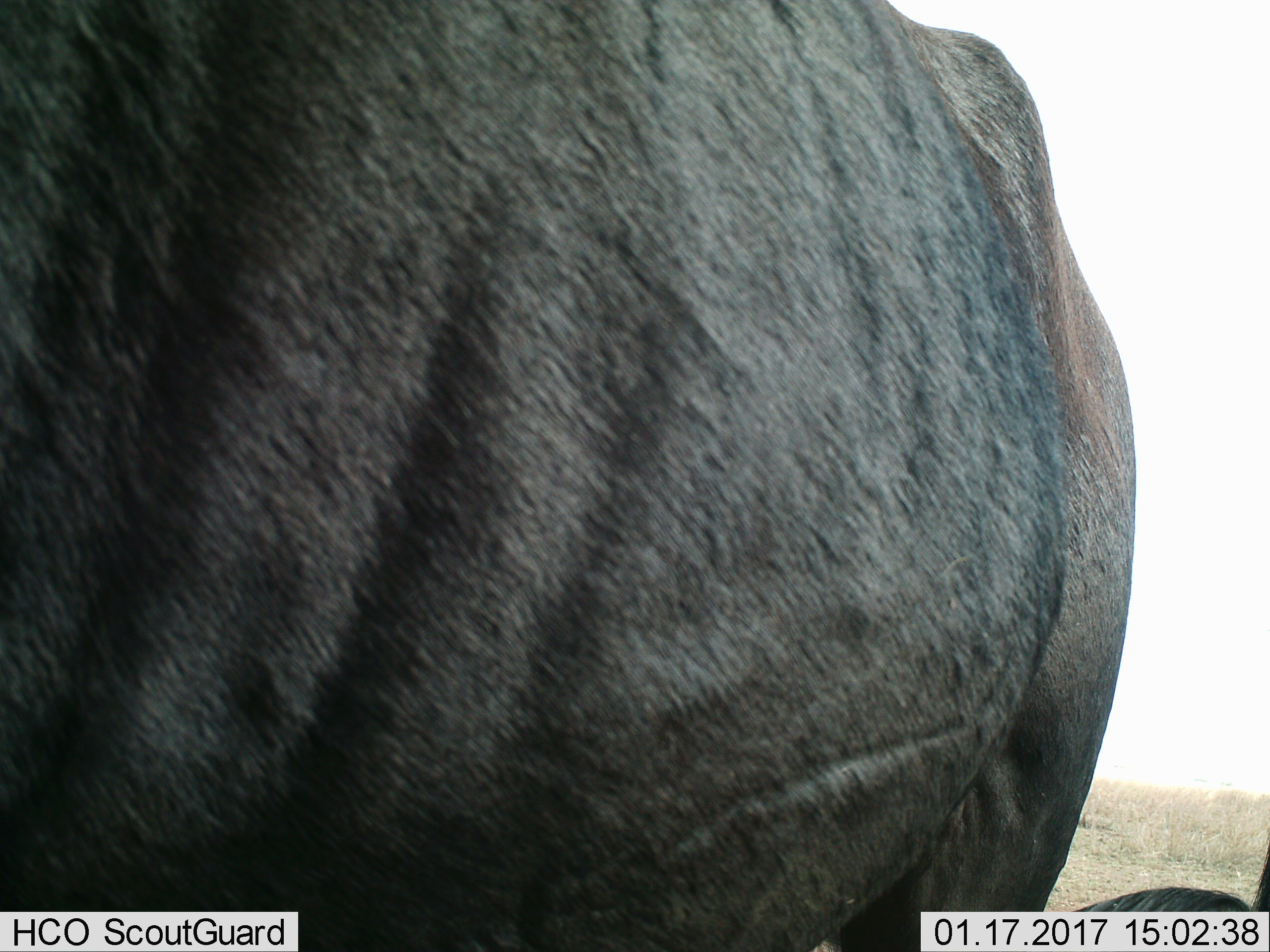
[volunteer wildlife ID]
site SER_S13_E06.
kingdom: Animalia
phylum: Chordata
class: Mammalia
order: Artiodactyla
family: Bovidae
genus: Connochaetes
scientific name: Connochaetes taurinus taurinus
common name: blue wildebeest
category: wildebeestblue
Wildebeestblue (blue wildebeest) (Connochaetes taurinus taurinus), count 2. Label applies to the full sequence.